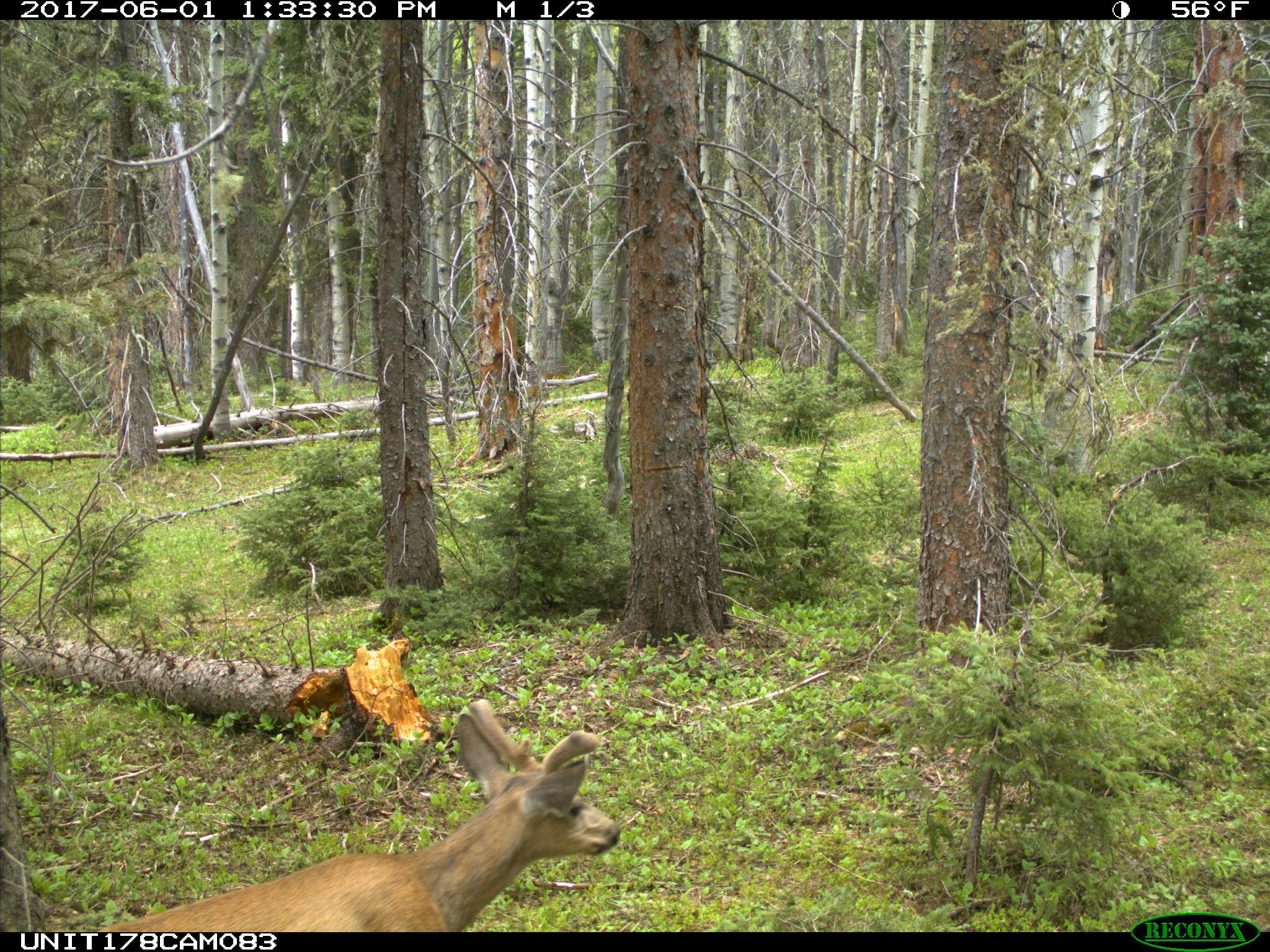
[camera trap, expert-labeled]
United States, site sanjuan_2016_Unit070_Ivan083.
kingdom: Animalia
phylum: Chordata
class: Mammalia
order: Artiodactyla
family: Cervidae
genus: Odocoileus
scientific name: Odocoileus hemionus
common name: mule deer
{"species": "Odocoileus hemionus (mule deer)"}